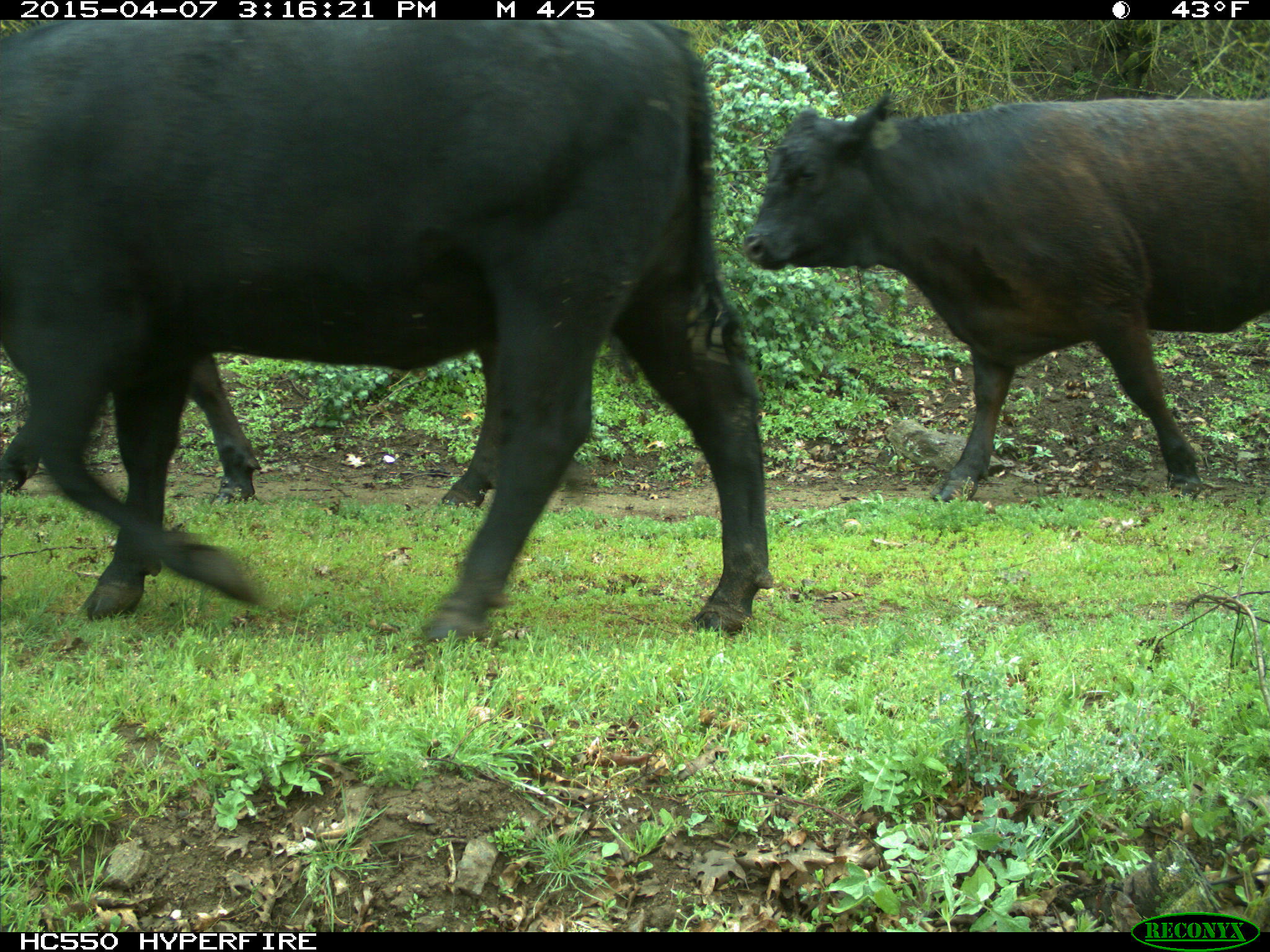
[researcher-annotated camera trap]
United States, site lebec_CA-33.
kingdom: Animalia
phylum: Chordata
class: Mammalia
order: Artiodactyla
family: Bovidae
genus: Bos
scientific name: Bos taurus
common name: domestic cow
Bos taurus (domestic cow).